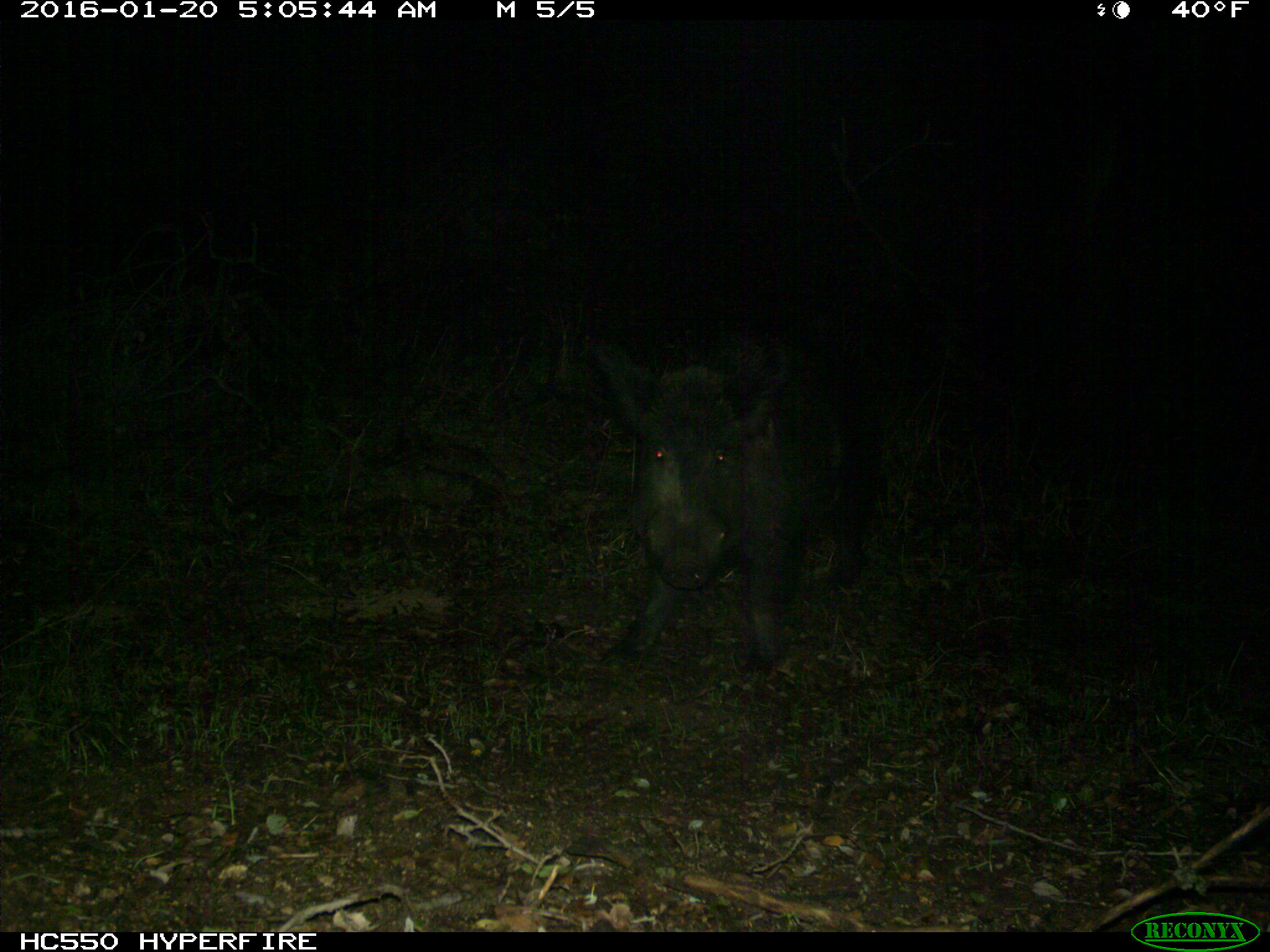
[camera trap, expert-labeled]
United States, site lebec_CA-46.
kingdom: Animalia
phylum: Chordata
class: Mammalia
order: Artiodactyla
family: Suidae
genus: Sus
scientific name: Sus scrofa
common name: wild boar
Sus scrofa (wild boar).